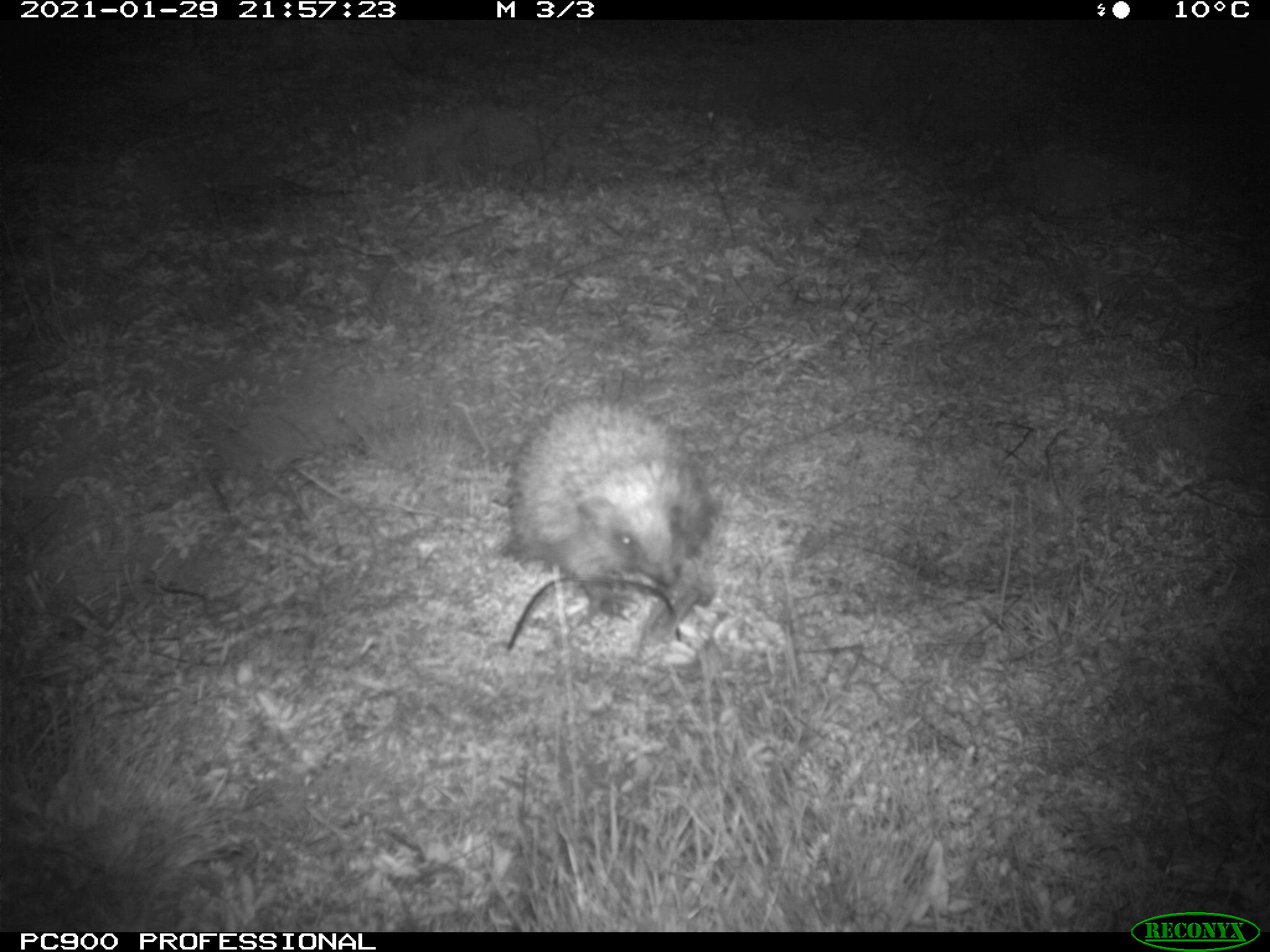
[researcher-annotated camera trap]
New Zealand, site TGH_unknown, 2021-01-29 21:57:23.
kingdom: Animalia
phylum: Chordata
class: Mammalia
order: Eulipotyphla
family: Erinaceidae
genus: Erinaceus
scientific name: Erinaceus europaeus europaeus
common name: european hedgehog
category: hedgehog